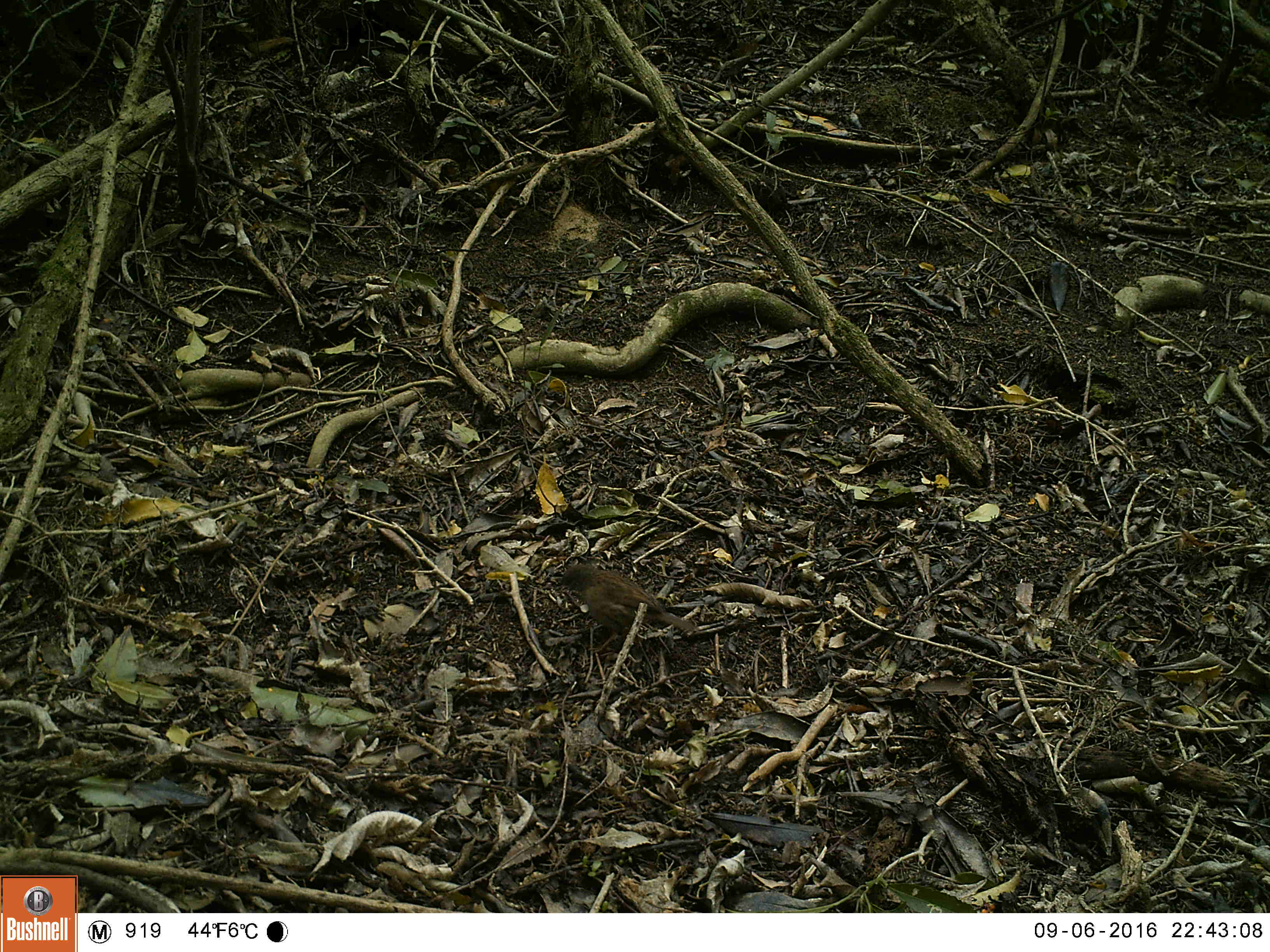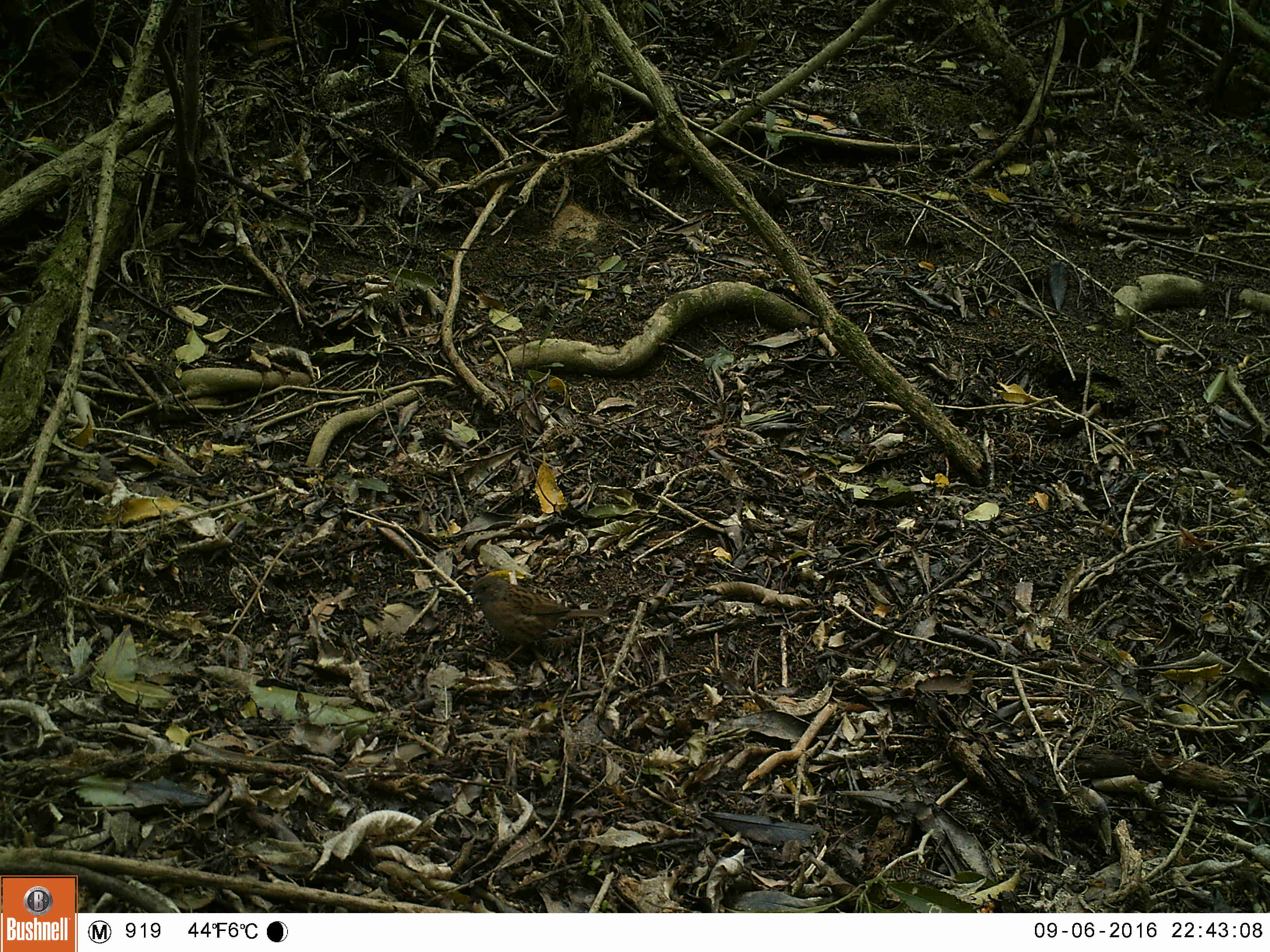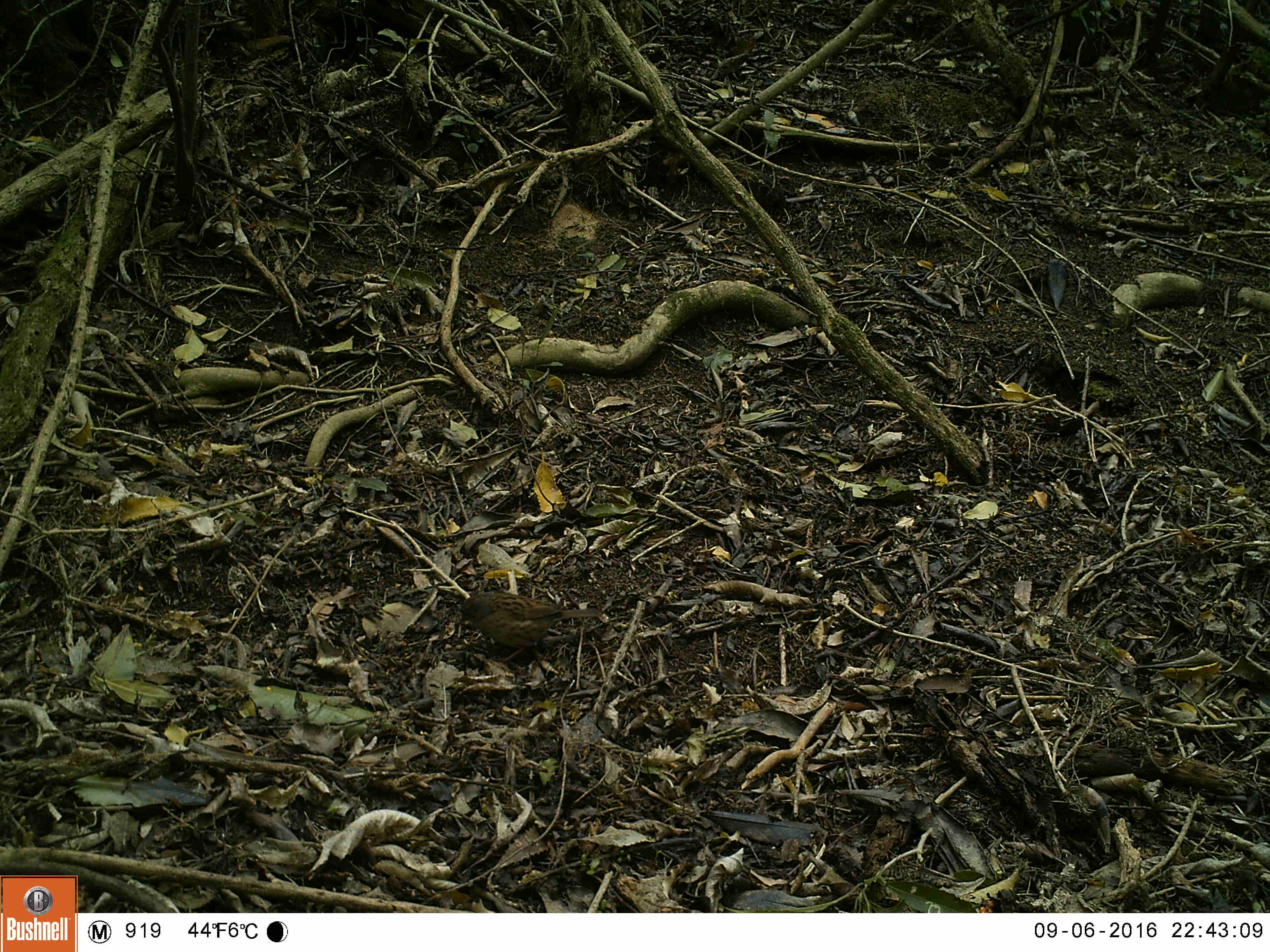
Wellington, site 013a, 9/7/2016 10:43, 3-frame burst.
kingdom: Animalia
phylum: Chordata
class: Aves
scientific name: Aves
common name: bird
Bird (Aves).